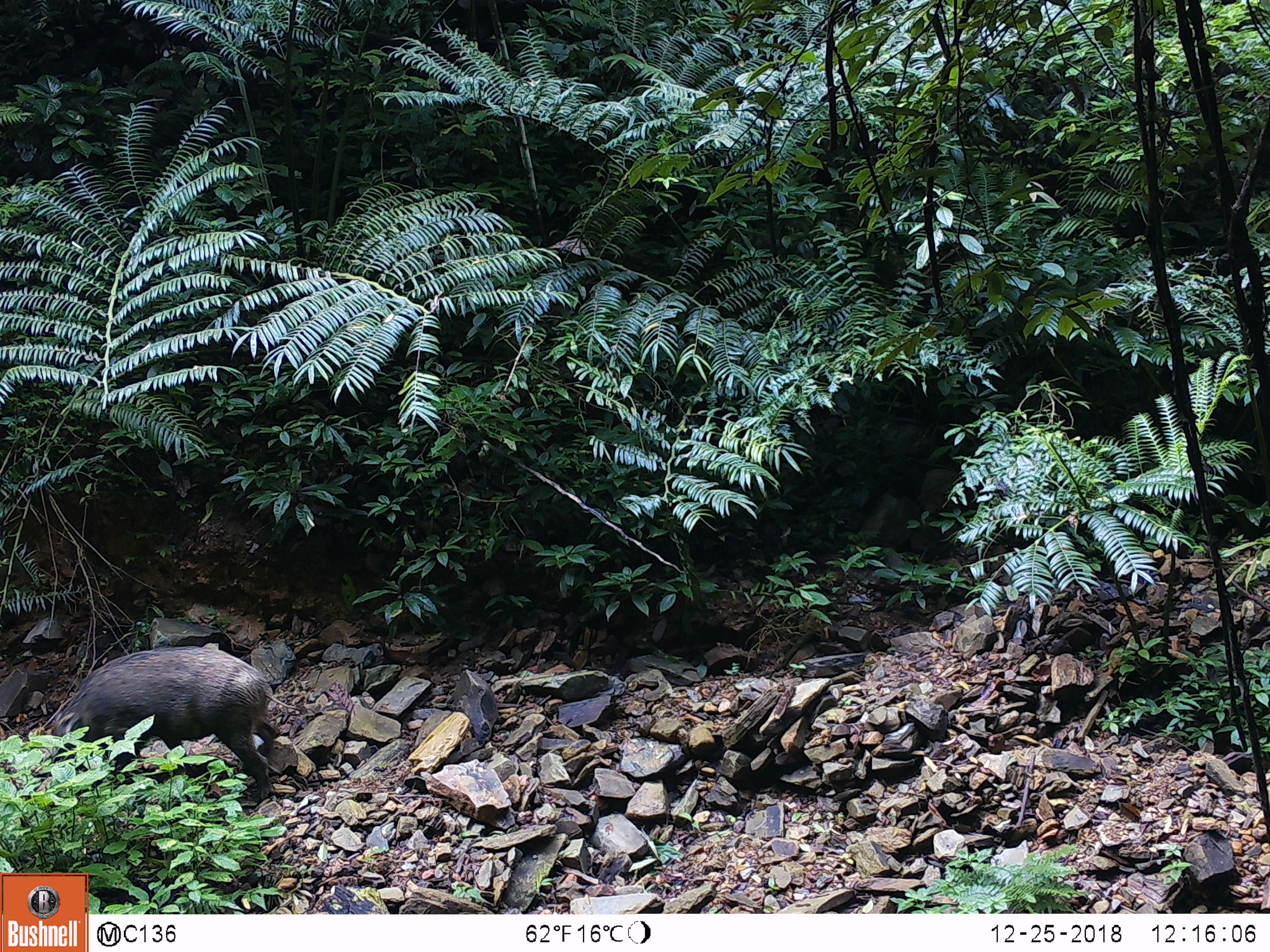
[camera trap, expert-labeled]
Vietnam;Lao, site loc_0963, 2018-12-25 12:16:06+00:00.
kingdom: Animalia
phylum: Chordata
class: Mammalia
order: Artiodactyla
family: Suidae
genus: Sus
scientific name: Sus scrofa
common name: eurasian wild pig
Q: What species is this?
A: Eurasian wild pig (Sus scrofa).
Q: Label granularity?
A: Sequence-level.